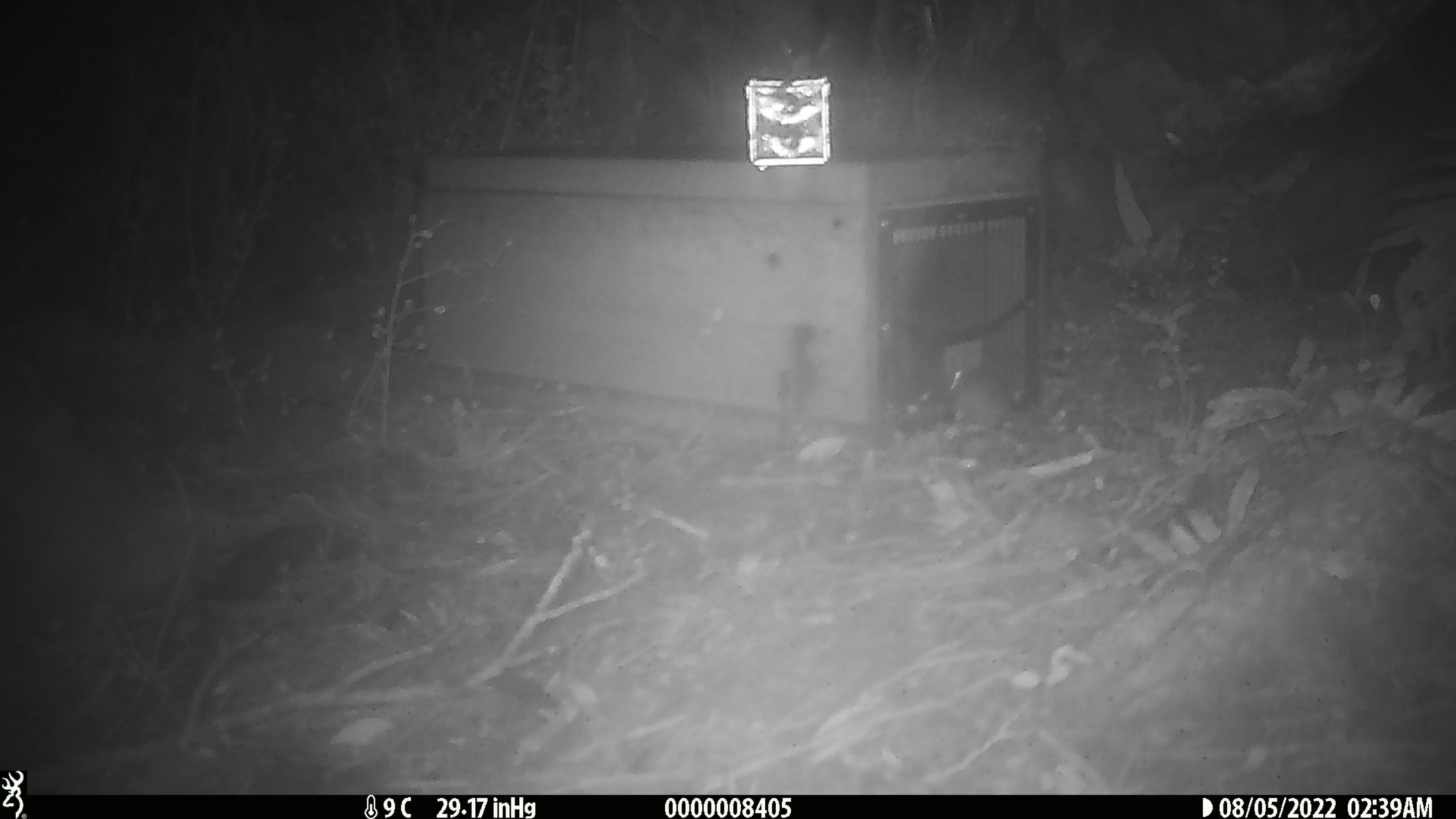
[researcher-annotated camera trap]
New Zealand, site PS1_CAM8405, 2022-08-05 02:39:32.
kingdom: Animalia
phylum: Chordata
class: Mammalia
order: Rodentia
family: Muridae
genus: Mus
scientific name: Mus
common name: mouse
Mouse (Mus).